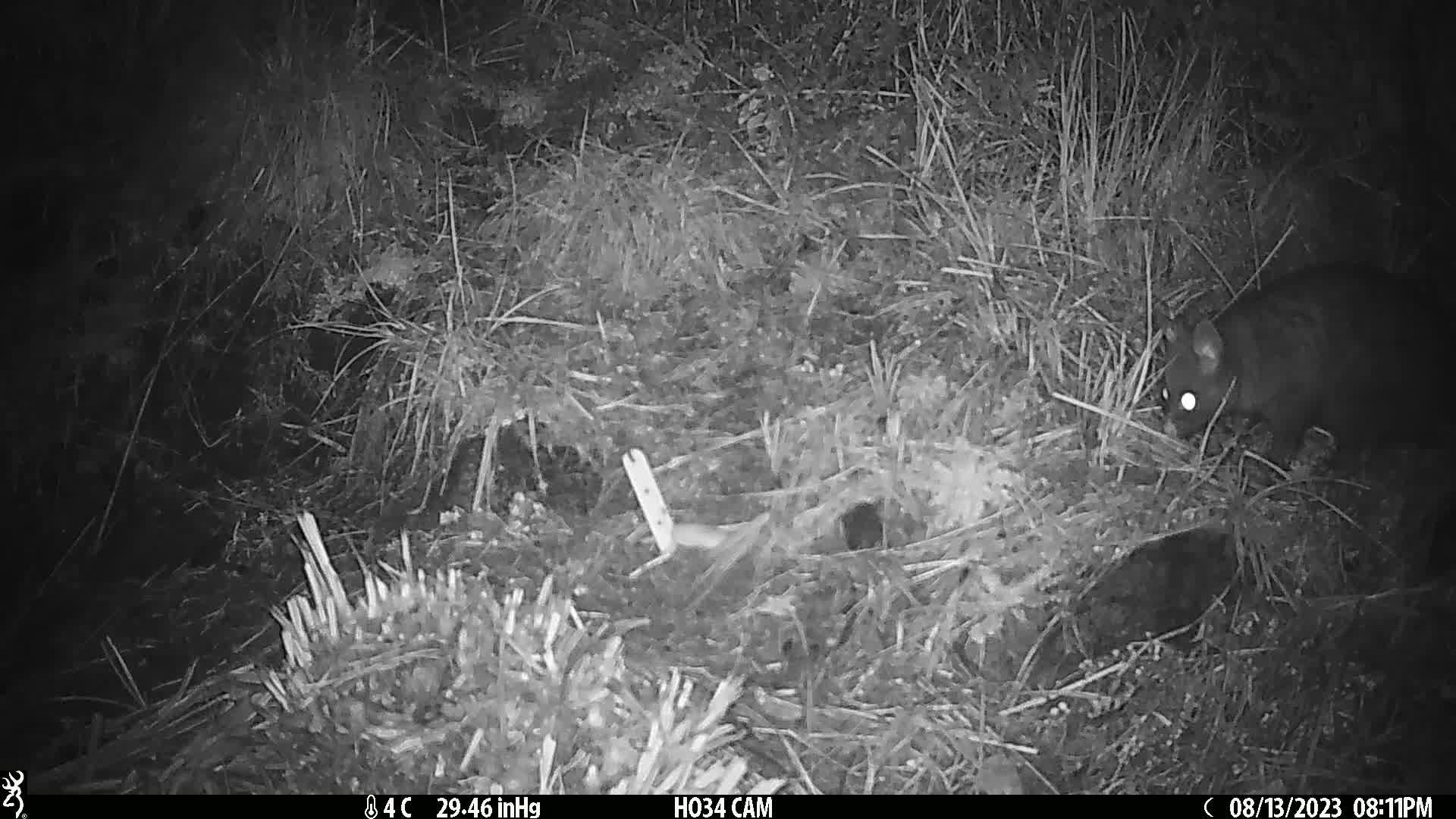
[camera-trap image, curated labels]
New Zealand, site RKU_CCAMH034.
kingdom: Animalia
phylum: Chordata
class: Mammalia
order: Diprotodontia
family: Phalangeridae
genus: Trichosurus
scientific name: Trichosurus vulpecula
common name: common brushtail possum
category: possum